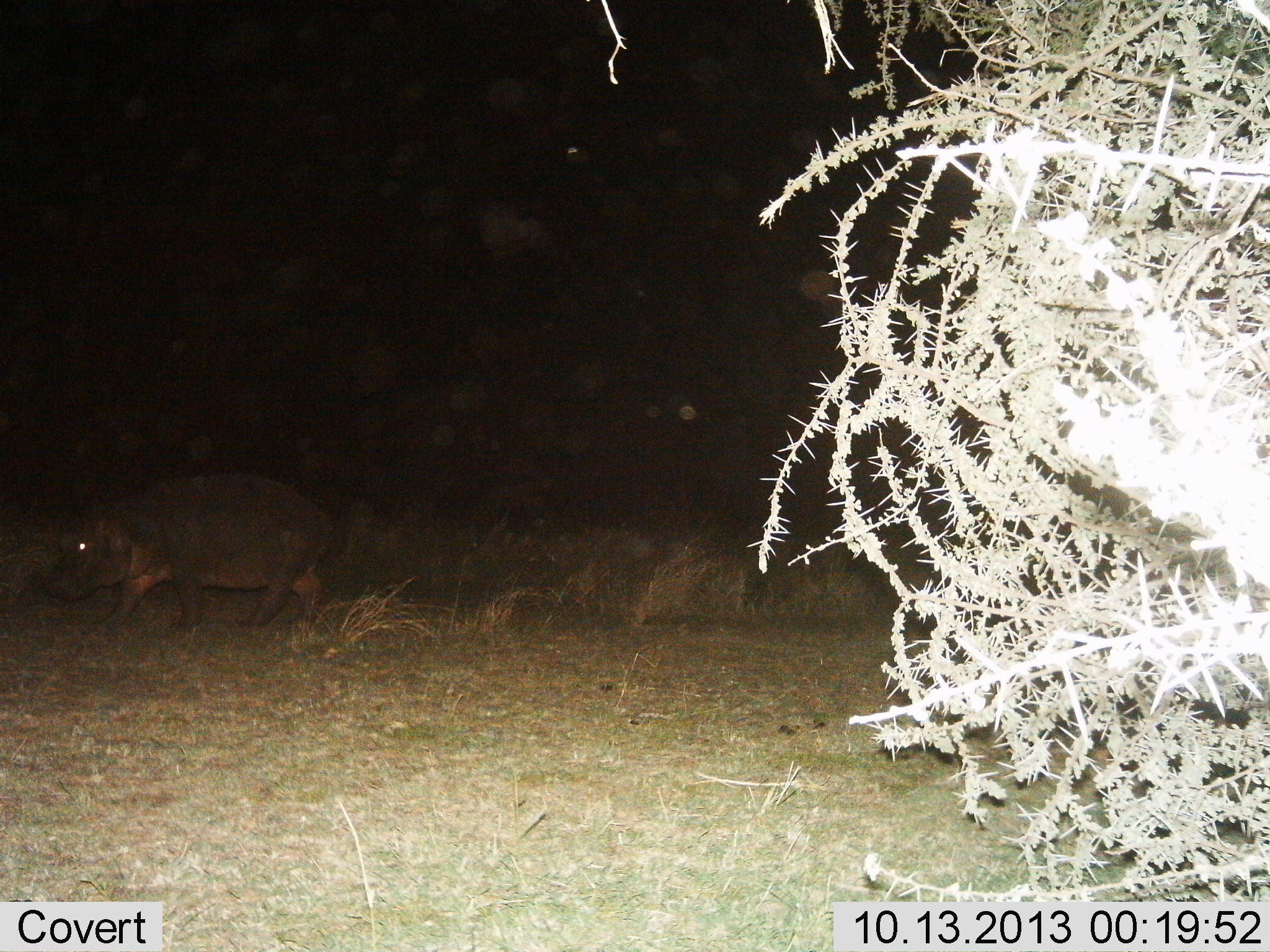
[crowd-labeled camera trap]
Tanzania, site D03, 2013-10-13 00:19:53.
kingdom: Animalia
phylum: Chordata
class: Mammalia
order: Artiodactyla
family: Hippopotamidae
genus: Hippopotamus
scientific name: Hippopotamus amphibius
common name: hippopotamus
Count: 1.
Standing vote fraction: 29%.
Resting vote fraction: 0%.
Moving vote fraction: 75%.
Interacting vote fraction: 0%.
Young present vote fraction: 0%.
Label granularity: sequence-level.